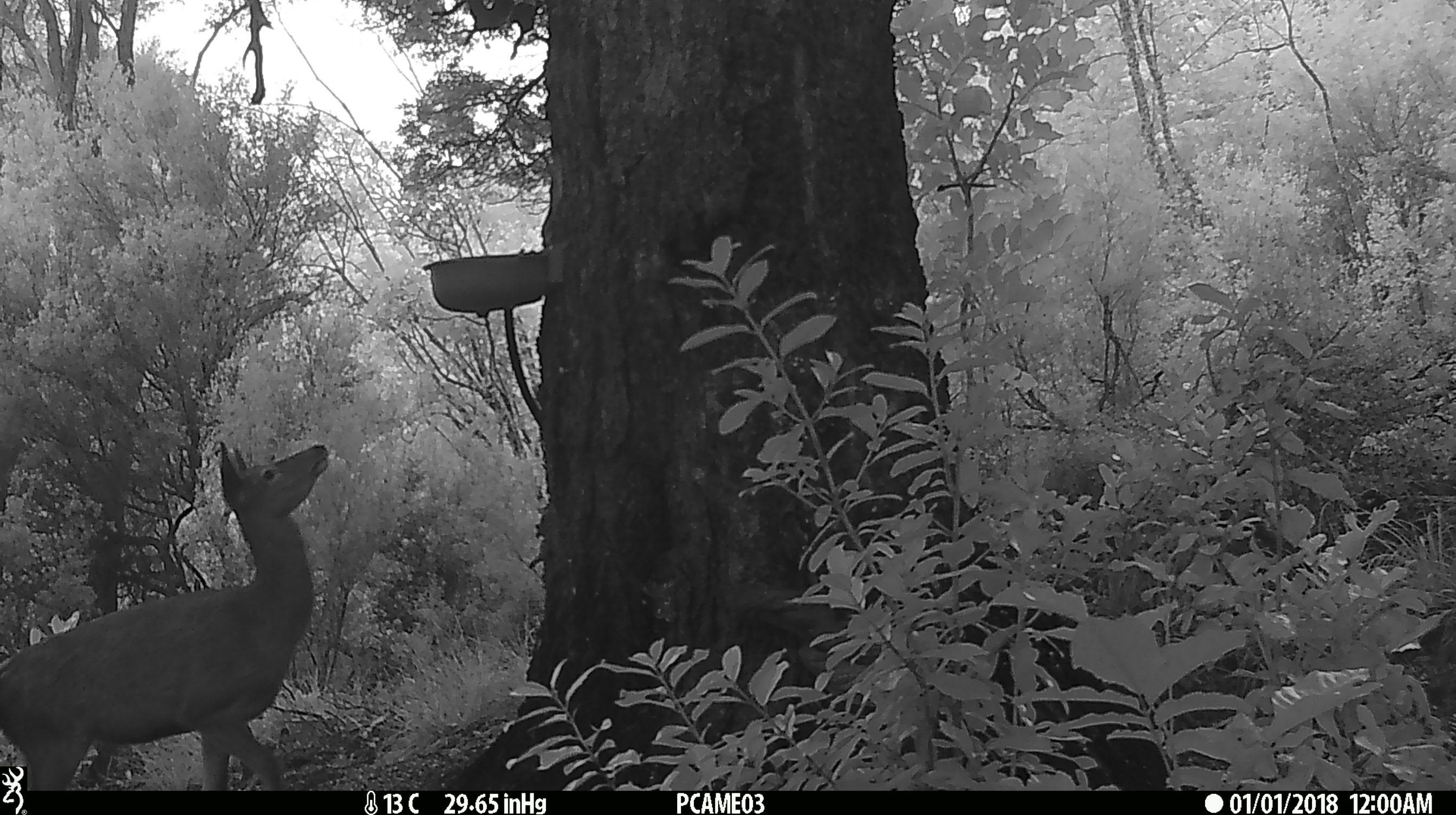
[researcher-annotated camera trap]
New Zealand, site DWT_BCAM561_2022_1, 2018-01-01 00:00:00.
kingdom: Animalia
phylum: Chordata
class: Mammalia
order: Artiodactyla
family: Cervidae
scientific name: Cervidae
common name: deer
Deer (Cervidae).